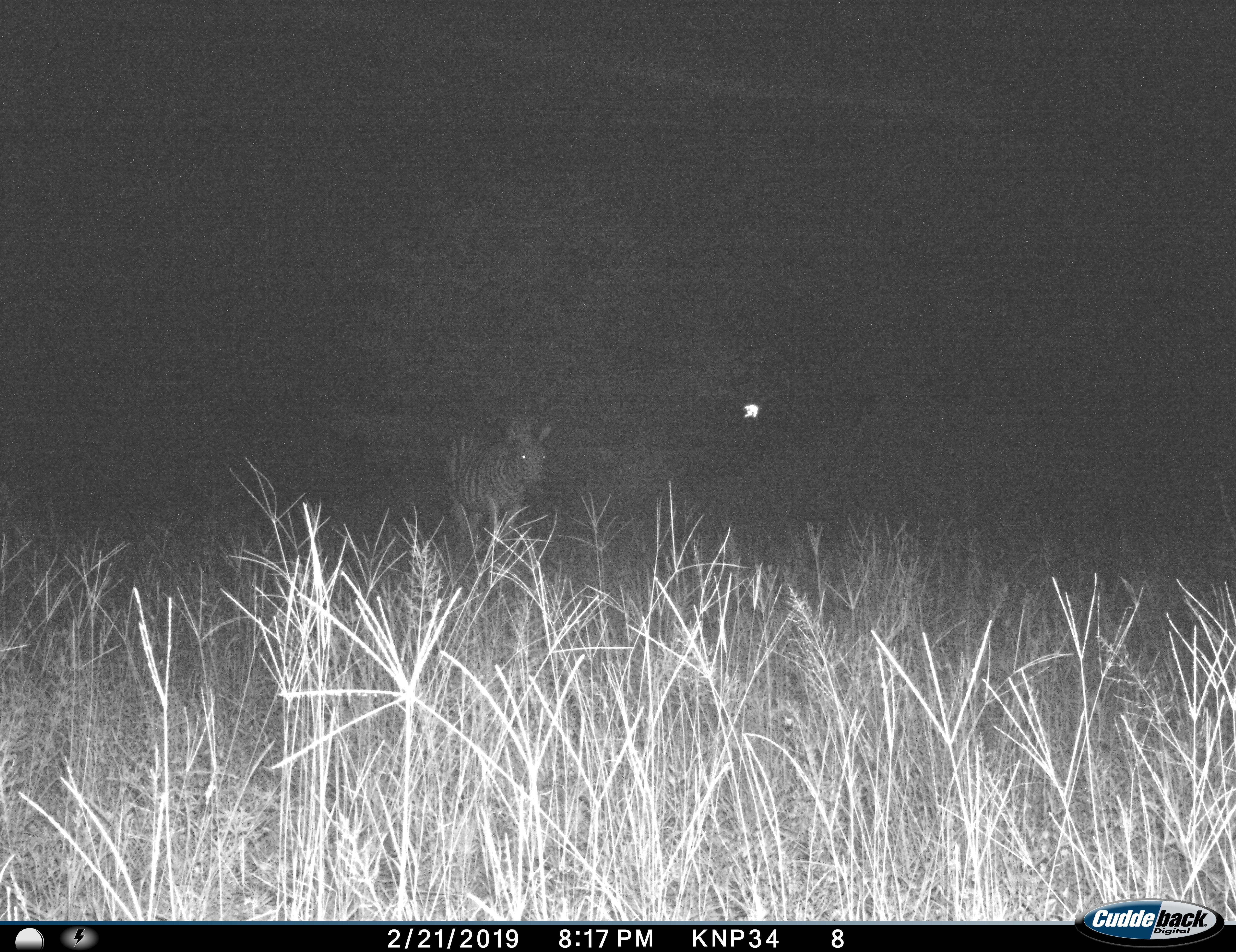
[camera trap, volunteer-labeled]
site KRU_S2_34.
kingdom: Animalia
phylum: Chordata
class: Mammalia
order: Perissodactyla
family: Equidae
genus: Equus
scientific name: Equus quagga burchellii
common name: burchell's zebra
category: zebraburchells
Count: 1.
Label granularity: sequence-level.